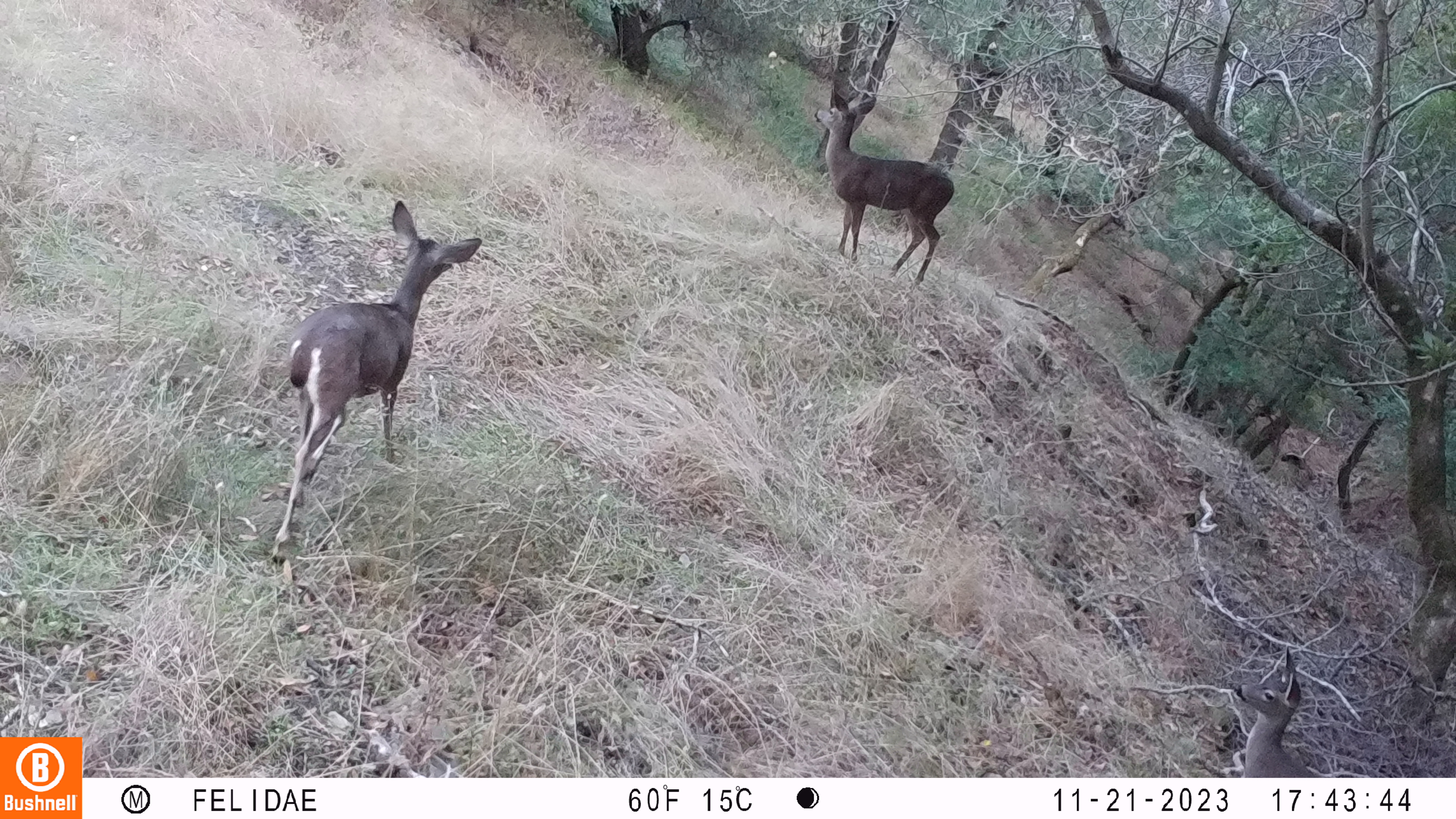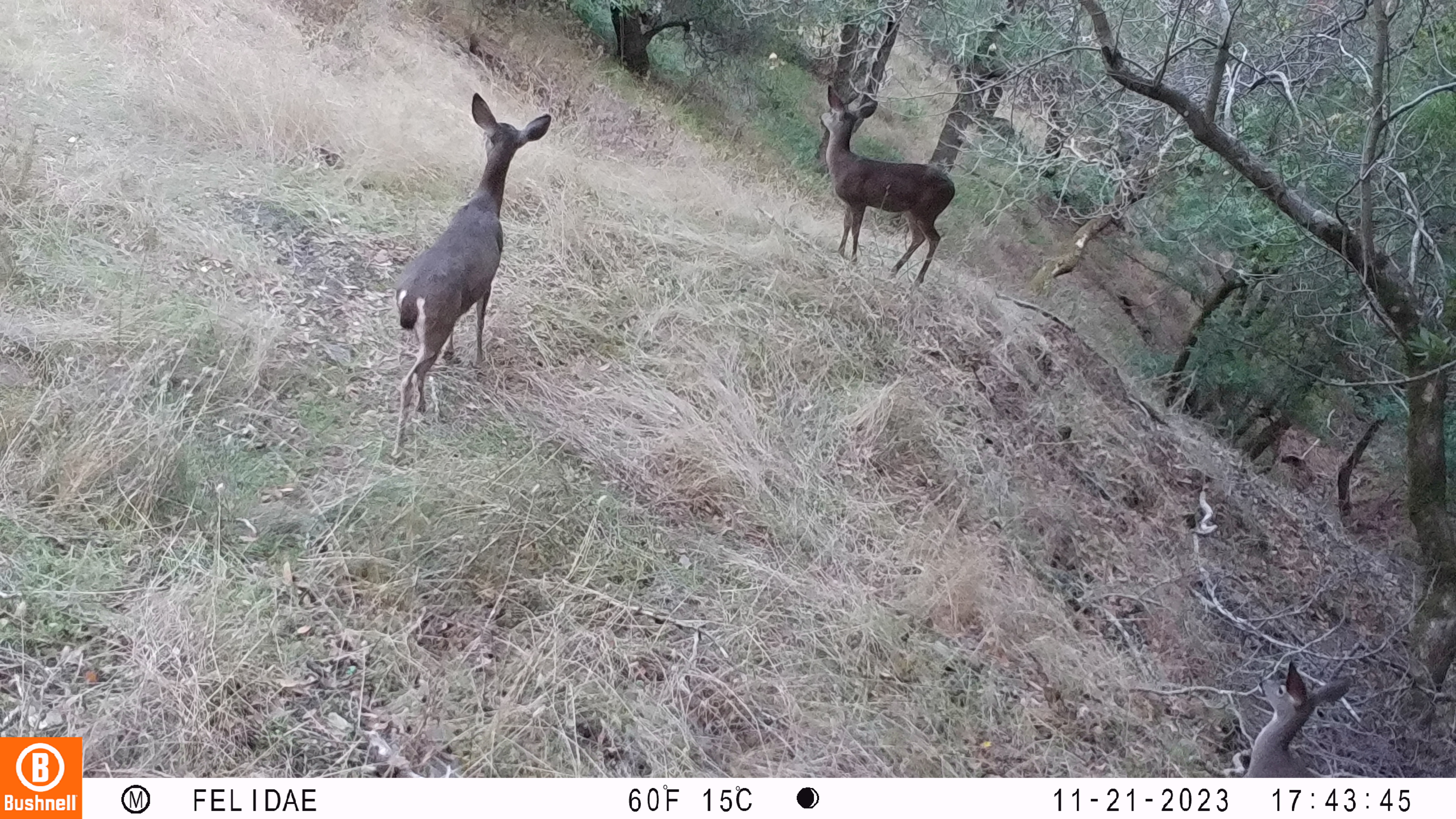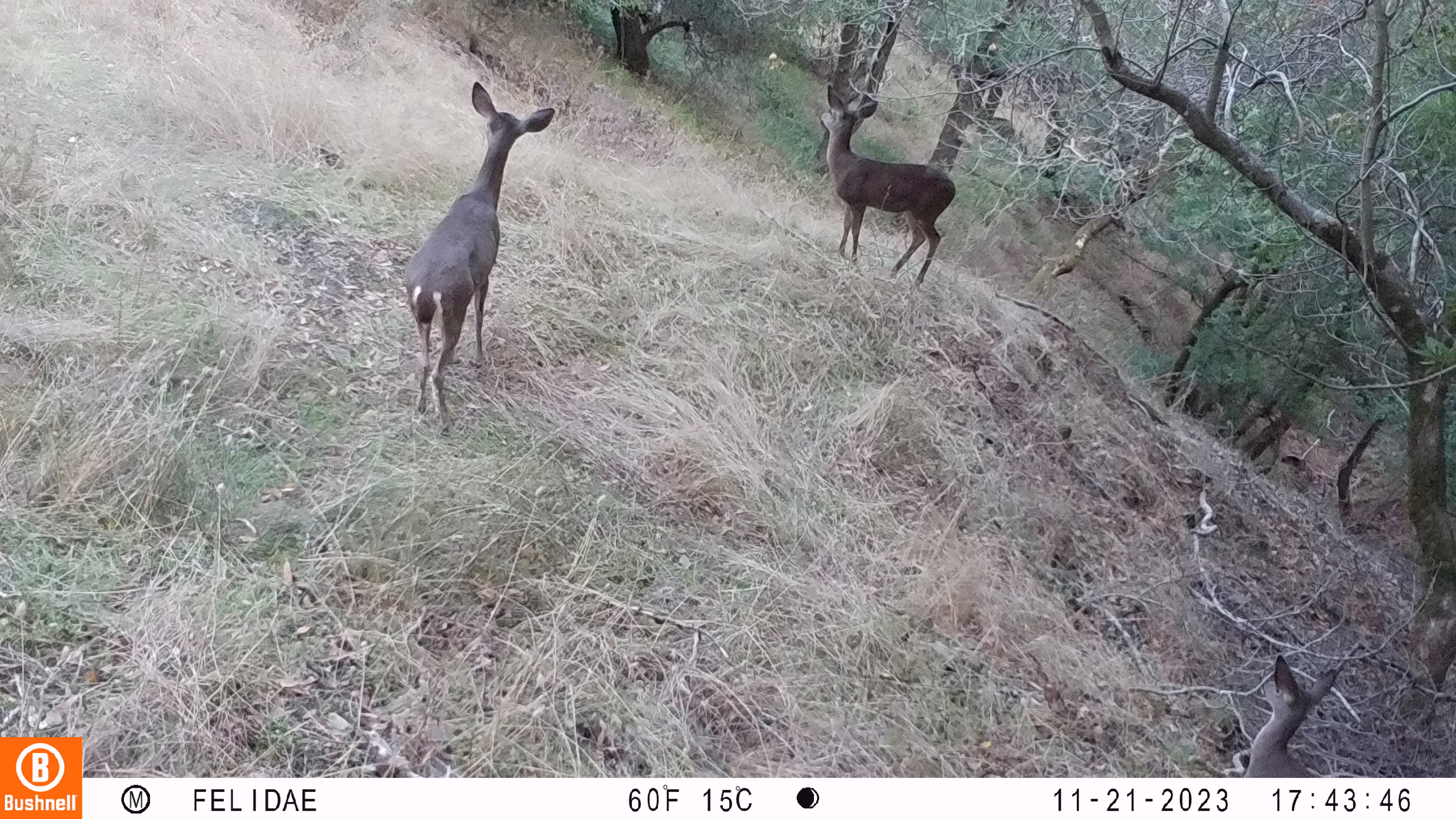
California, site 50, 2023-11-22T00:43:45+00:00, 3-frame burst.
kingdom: Animalia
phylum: Chordata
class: Mammalia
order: Artiodactyla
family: Cervidae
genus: Odocoileus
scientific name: Odocoileus hemionus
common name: mule deer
Mule deer (Odocoileus hemionus).